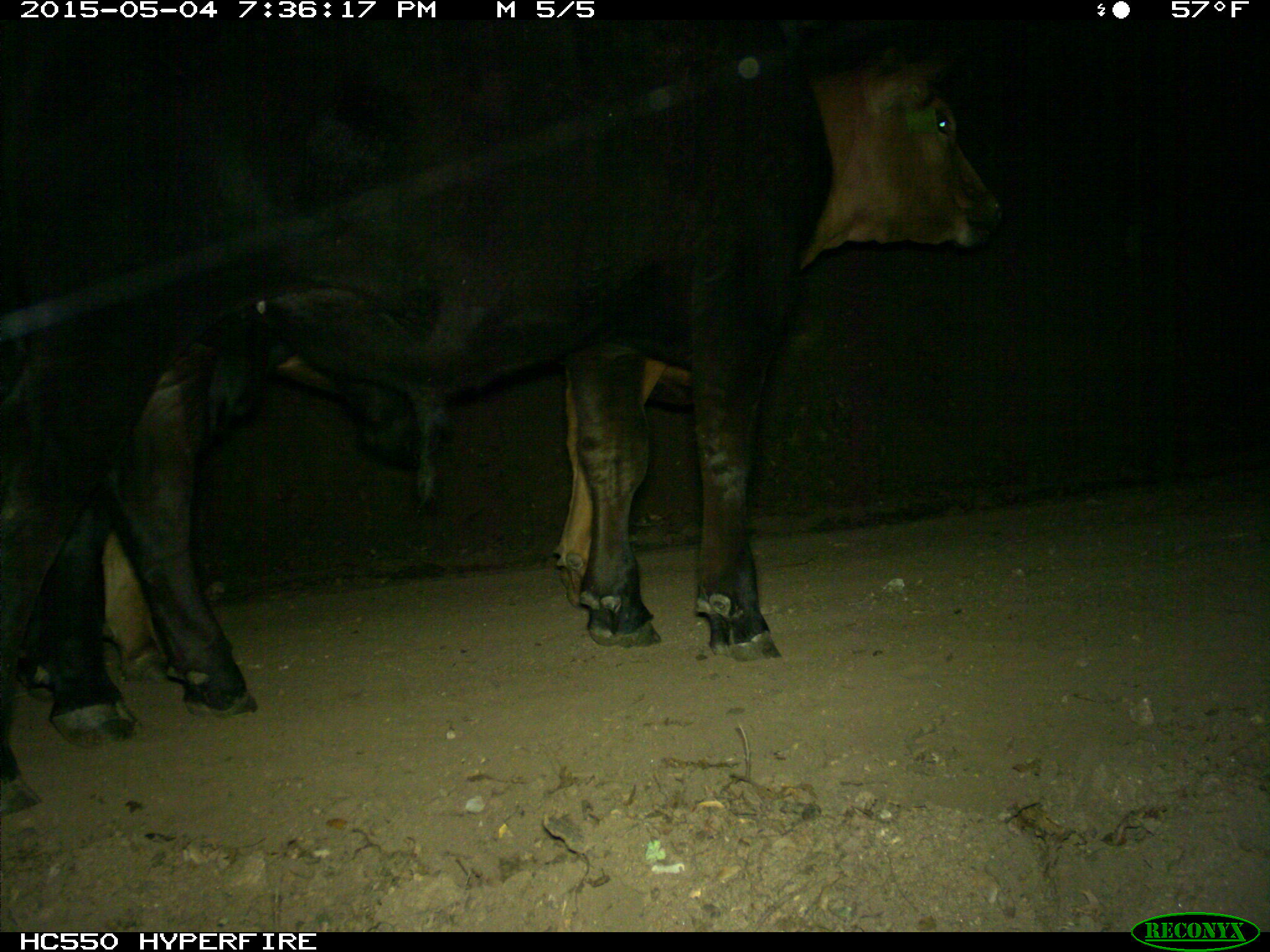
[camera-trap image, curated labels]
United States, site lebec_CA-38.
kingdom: Animalia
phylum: Chordata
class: Mammalia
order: Artiodactyla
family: Bovidae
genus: Bos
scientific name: Bos taurus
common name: domestic cow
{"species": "Bos taurus (domestic cow)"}